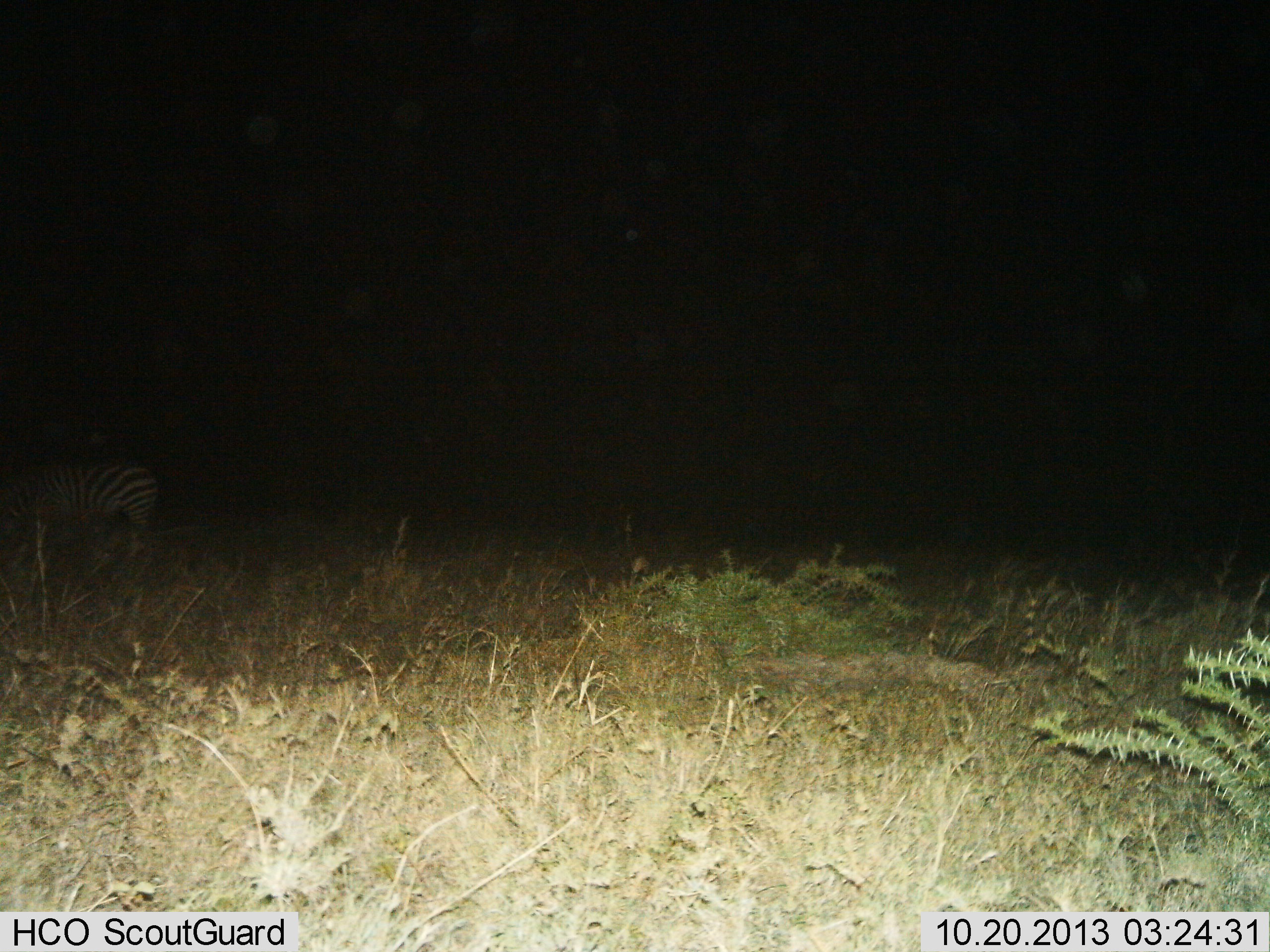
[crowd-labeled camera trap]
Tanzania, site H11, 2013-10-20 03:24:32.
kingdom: Animalia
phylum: Chordata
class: Mammalia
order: Perissodactyla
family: Equidae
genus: Equus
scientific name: Equus quagga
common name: plains zebra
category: zebra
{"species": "zebra (plains zebra) (Equus quagga)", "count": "1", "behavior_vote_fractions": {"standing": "90%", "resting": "0%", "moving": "10%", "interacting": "0%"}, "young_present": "0%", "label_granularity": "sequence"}